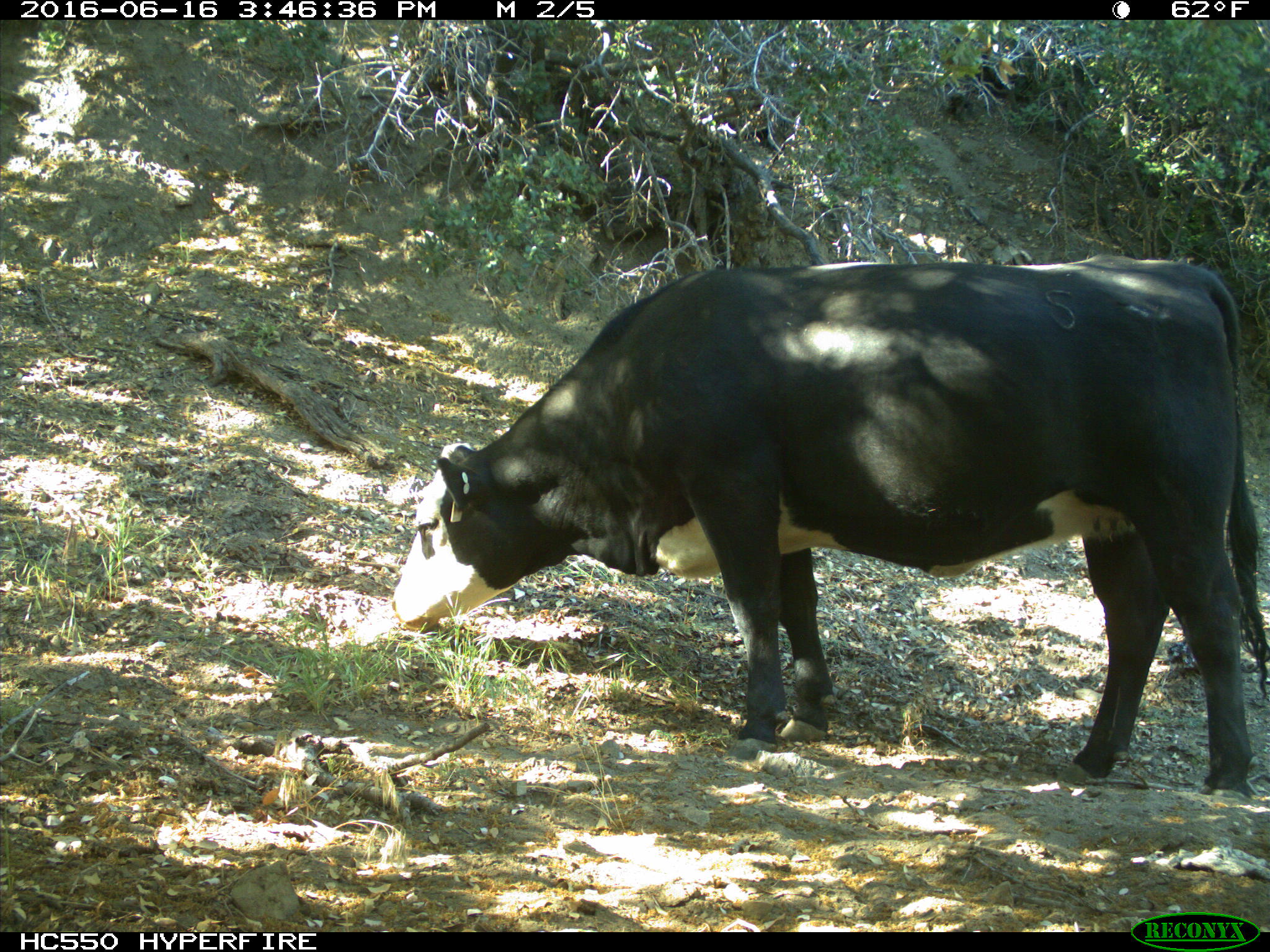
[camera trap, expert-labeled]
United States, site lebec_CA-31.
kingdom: Animalia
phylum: Chordata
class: Mammalia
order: Artiodactyla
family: Bovidae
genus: Bos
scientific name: Bos taurus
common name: domestic cow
Bos taurus (domestic cow).